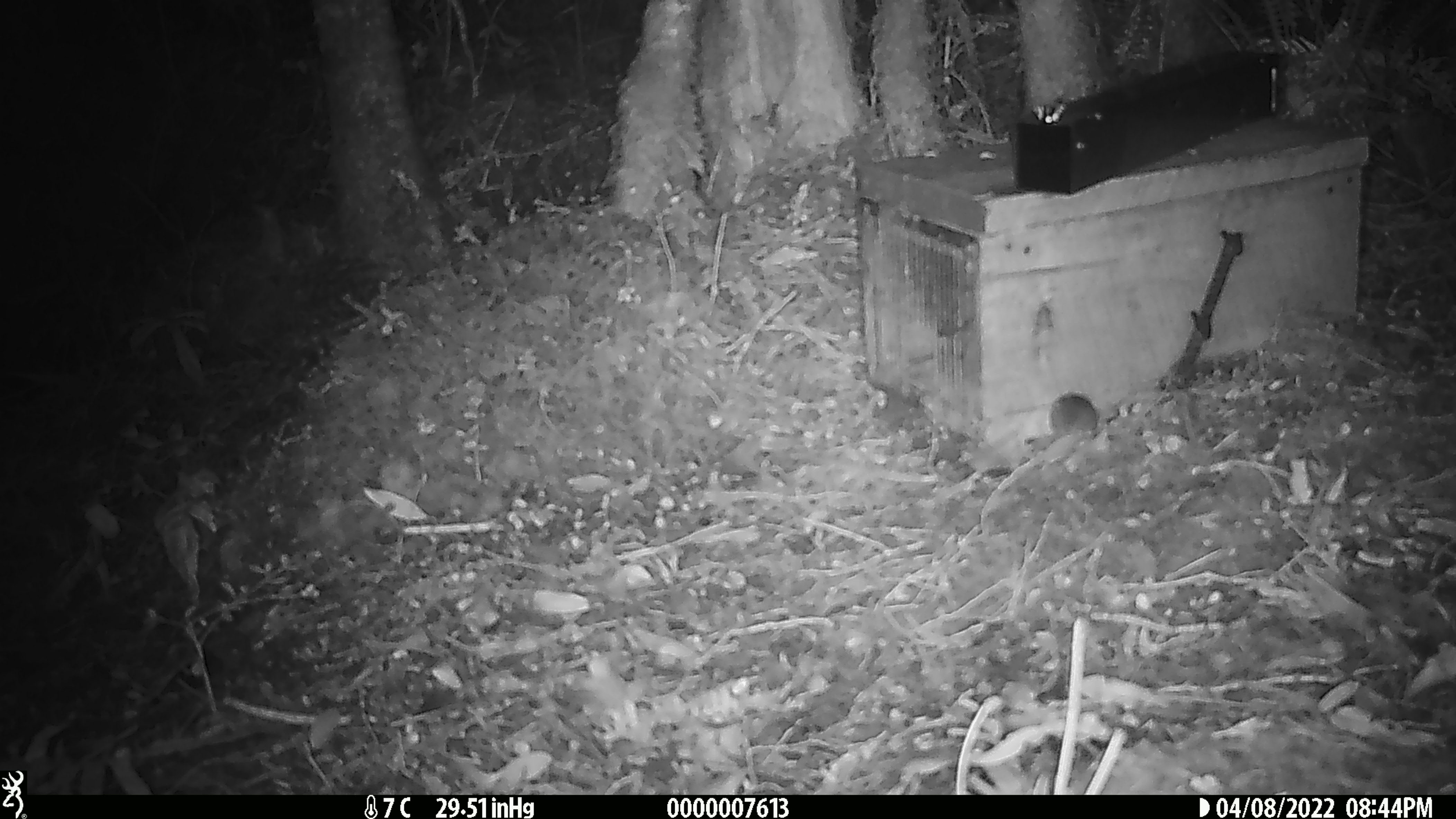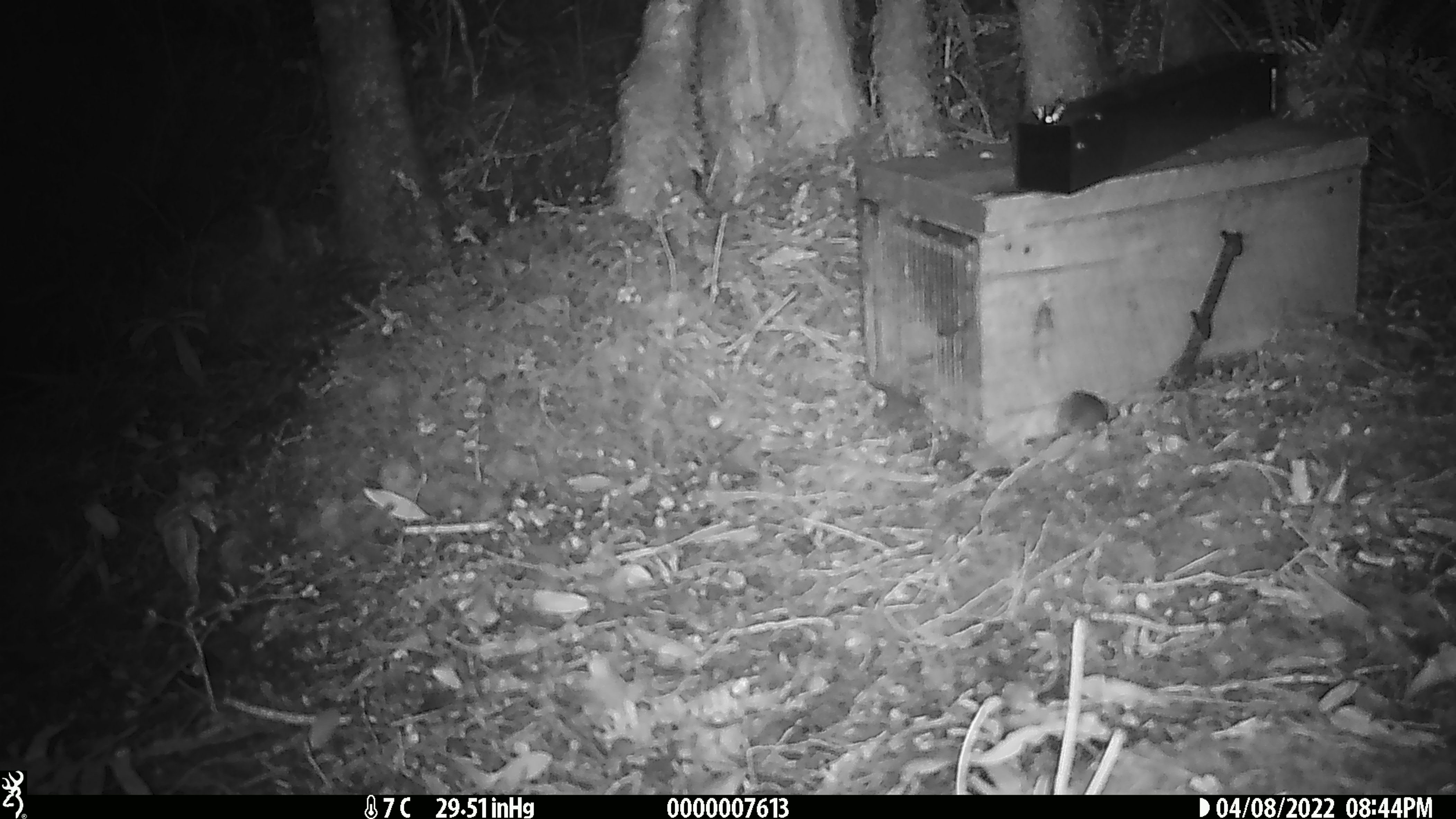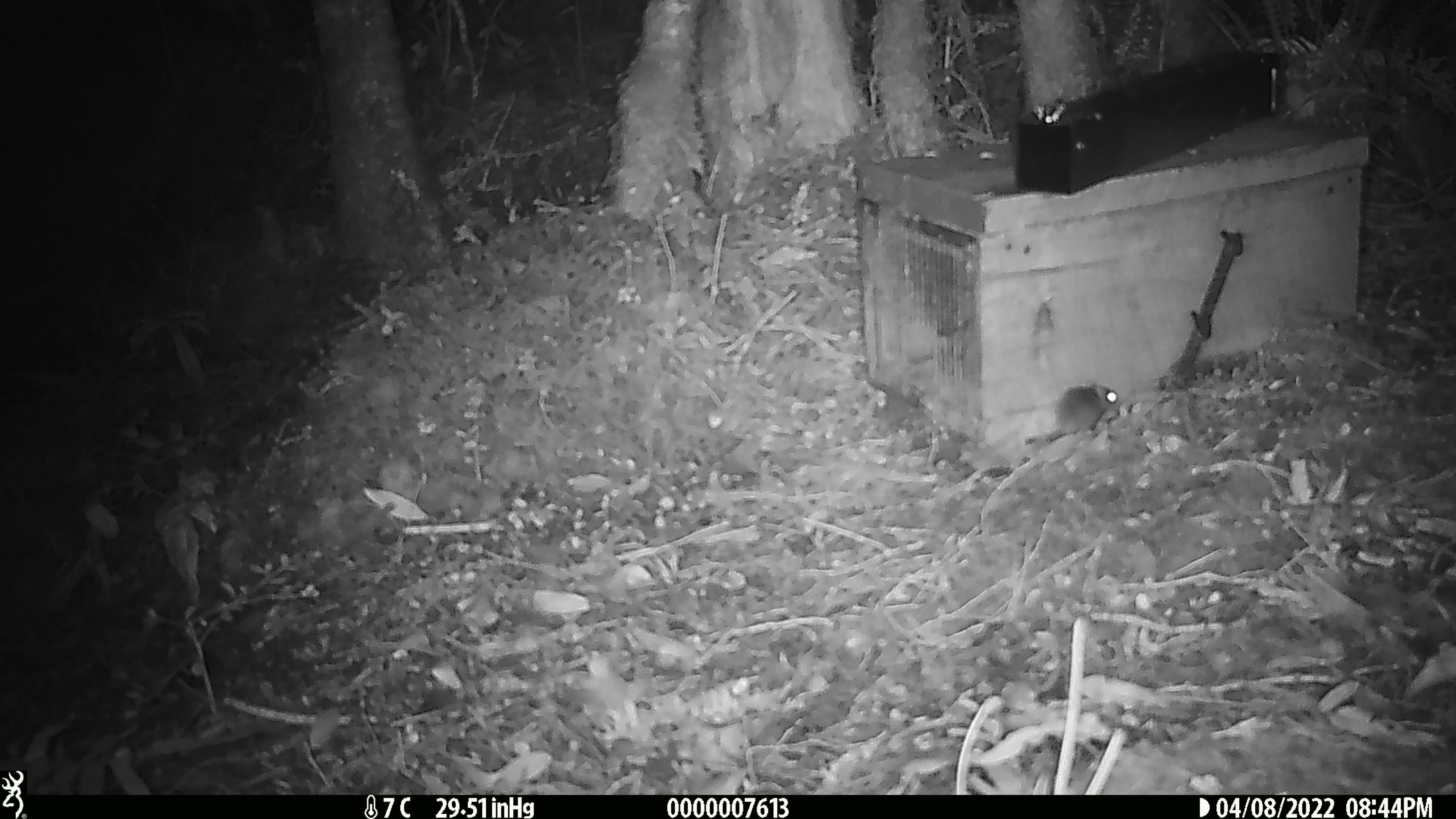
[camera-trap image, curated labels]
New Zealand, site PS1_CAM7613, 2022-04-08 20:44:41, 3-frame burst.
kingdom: Animalia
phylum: Chordata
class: Mammalia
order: Rodentia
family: Muridae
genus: Mus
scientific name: Mus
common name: mouse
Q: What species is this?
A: Mouse (Mus).